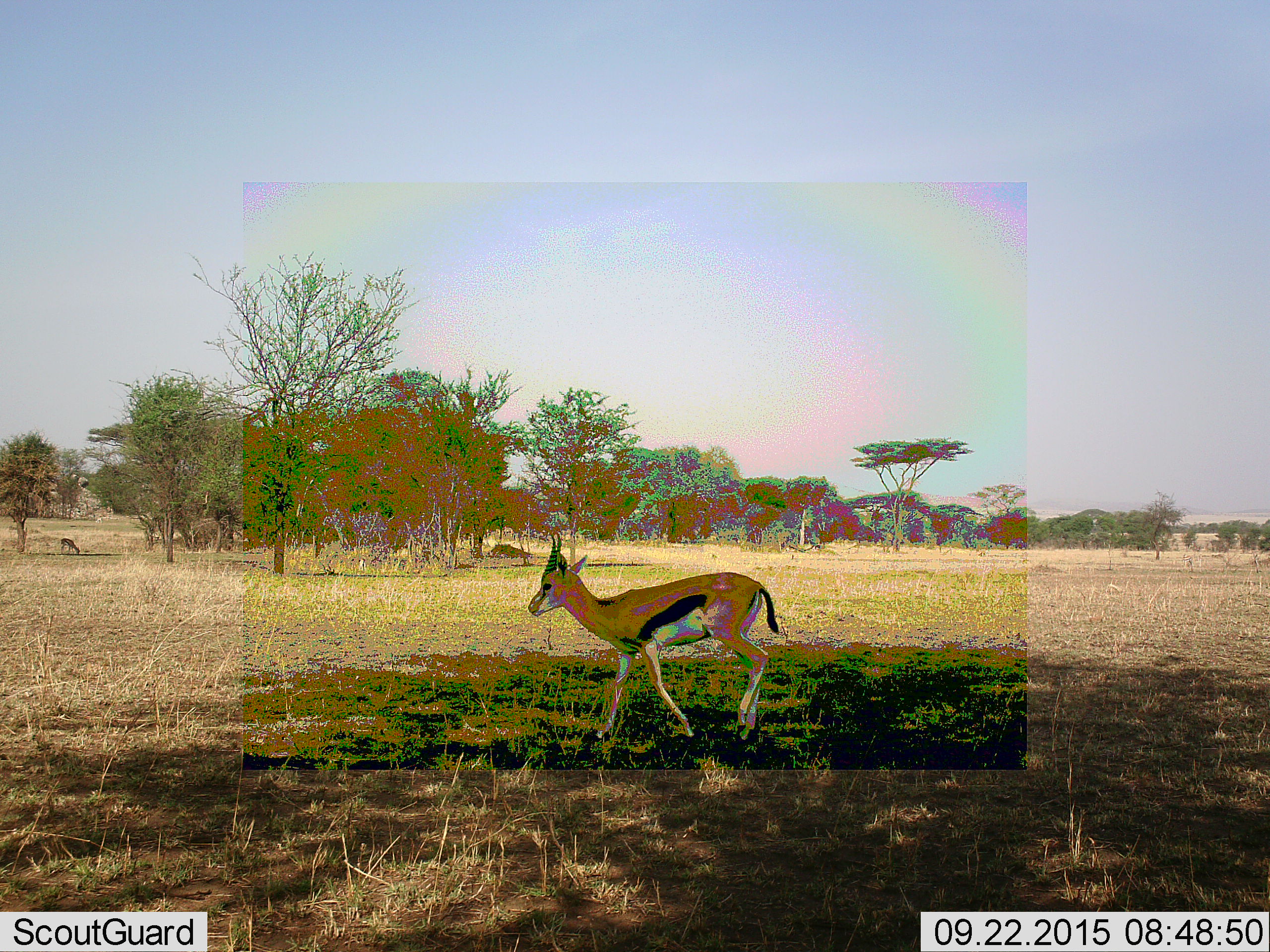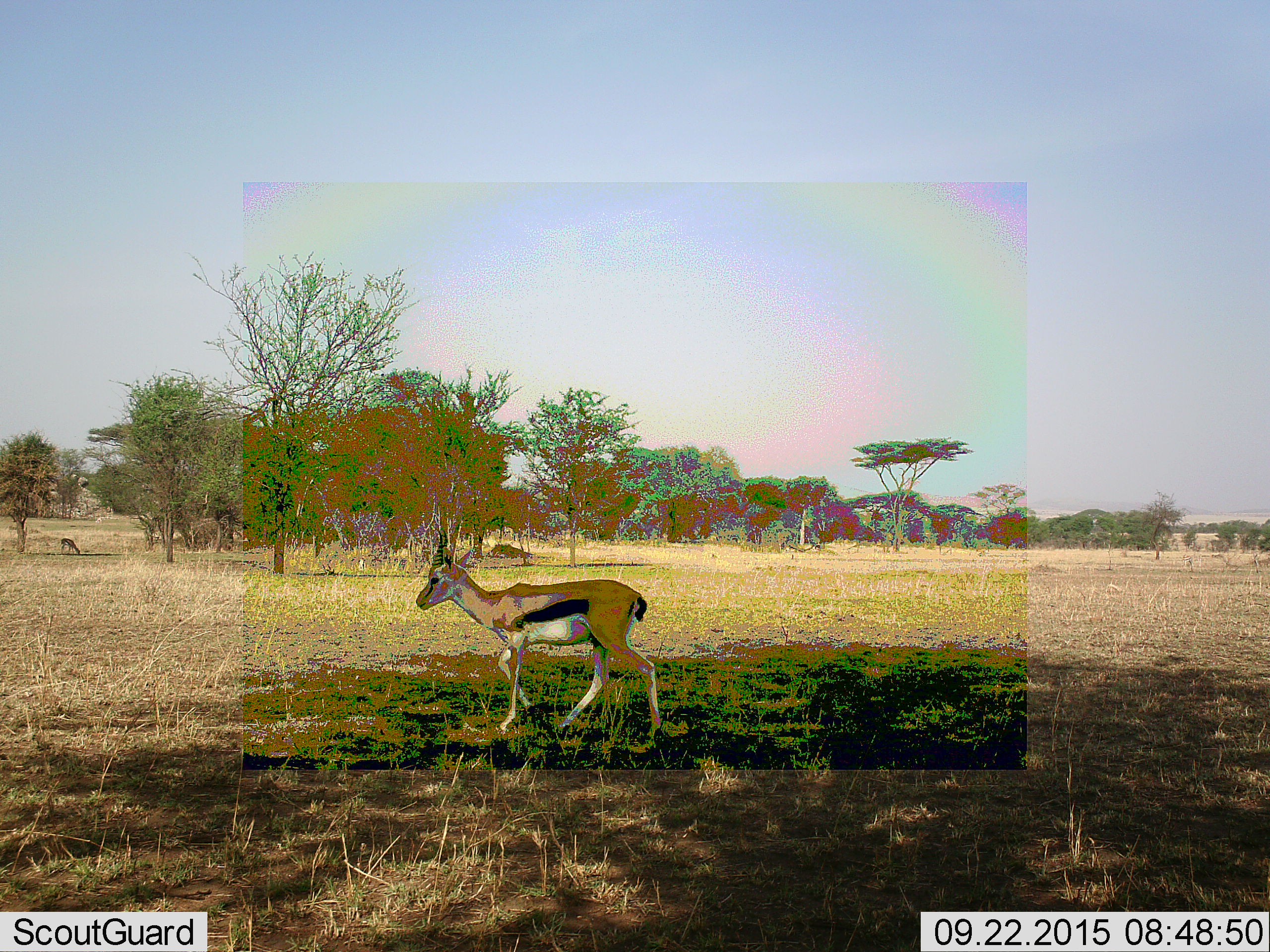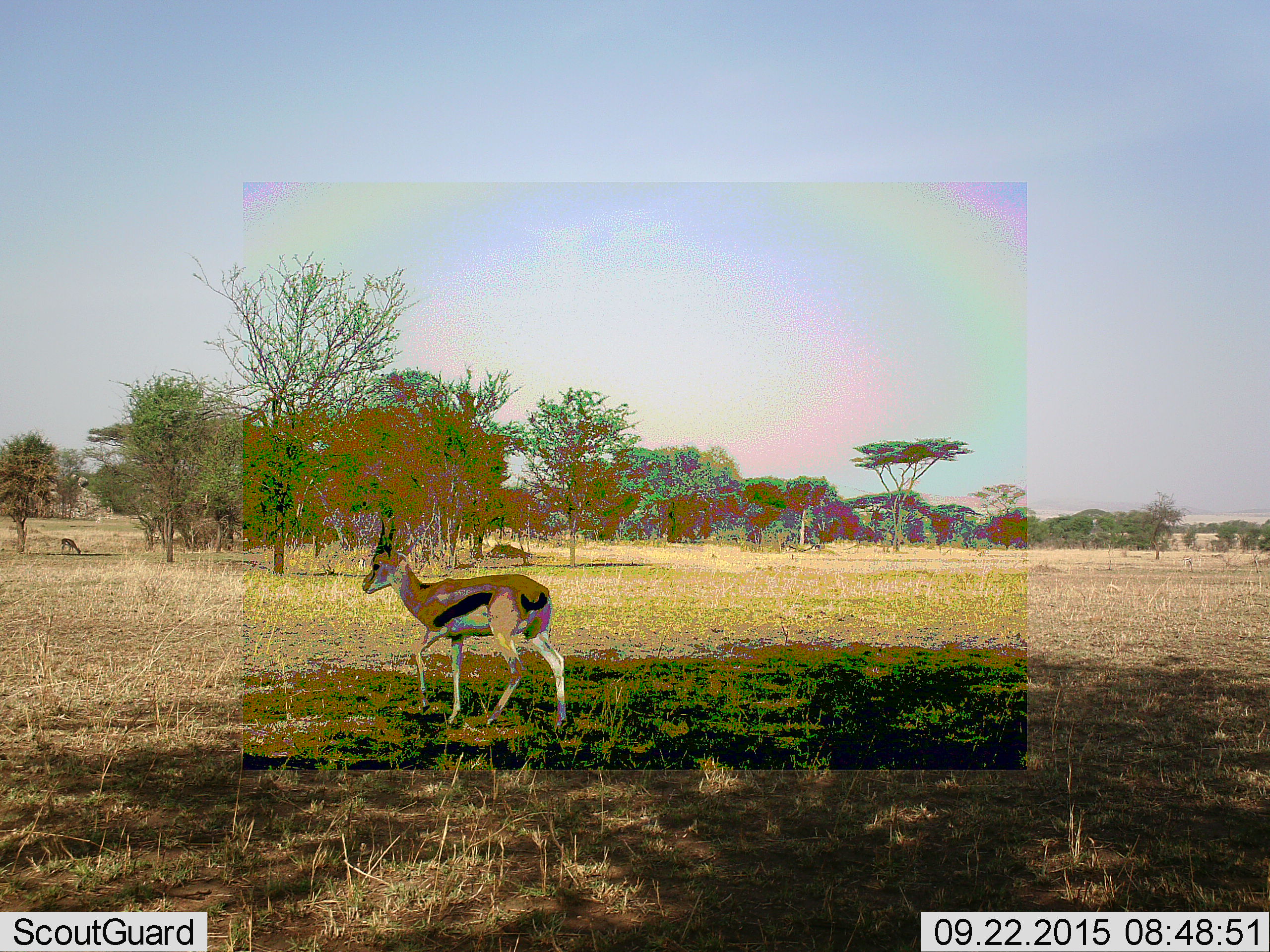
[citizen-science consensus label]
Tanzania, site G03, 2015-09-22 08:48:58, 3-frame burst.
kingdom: Animalia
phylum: Chordata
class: Mammalia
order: Artiodactyla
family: Bovidae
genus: Eudorcas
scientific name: Eudorcas thomsonii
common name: thomson's gazelle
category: gazellethomsons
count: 2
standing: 33%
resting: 0%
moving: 100%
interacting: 0%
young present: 0%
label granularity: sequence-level